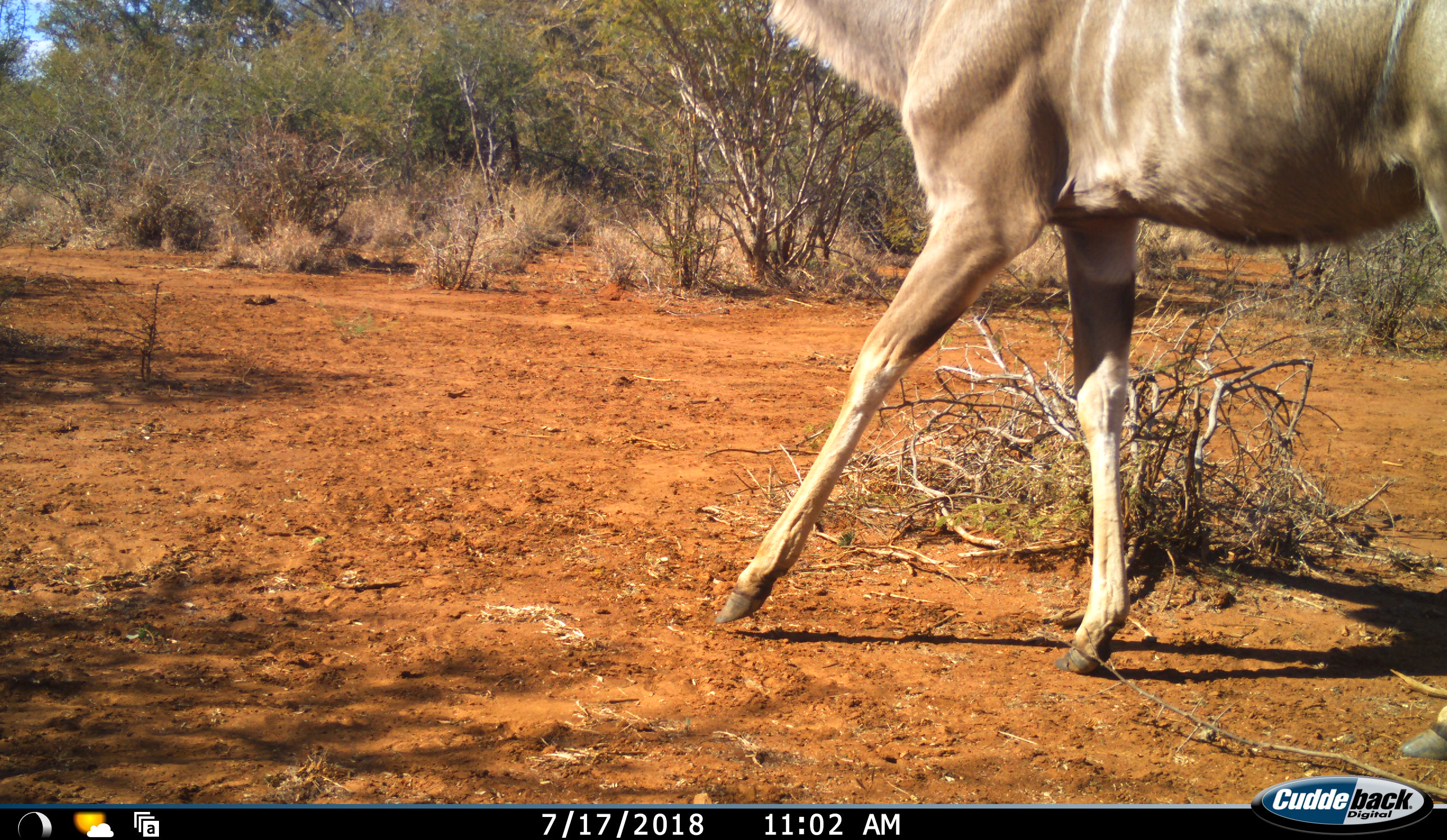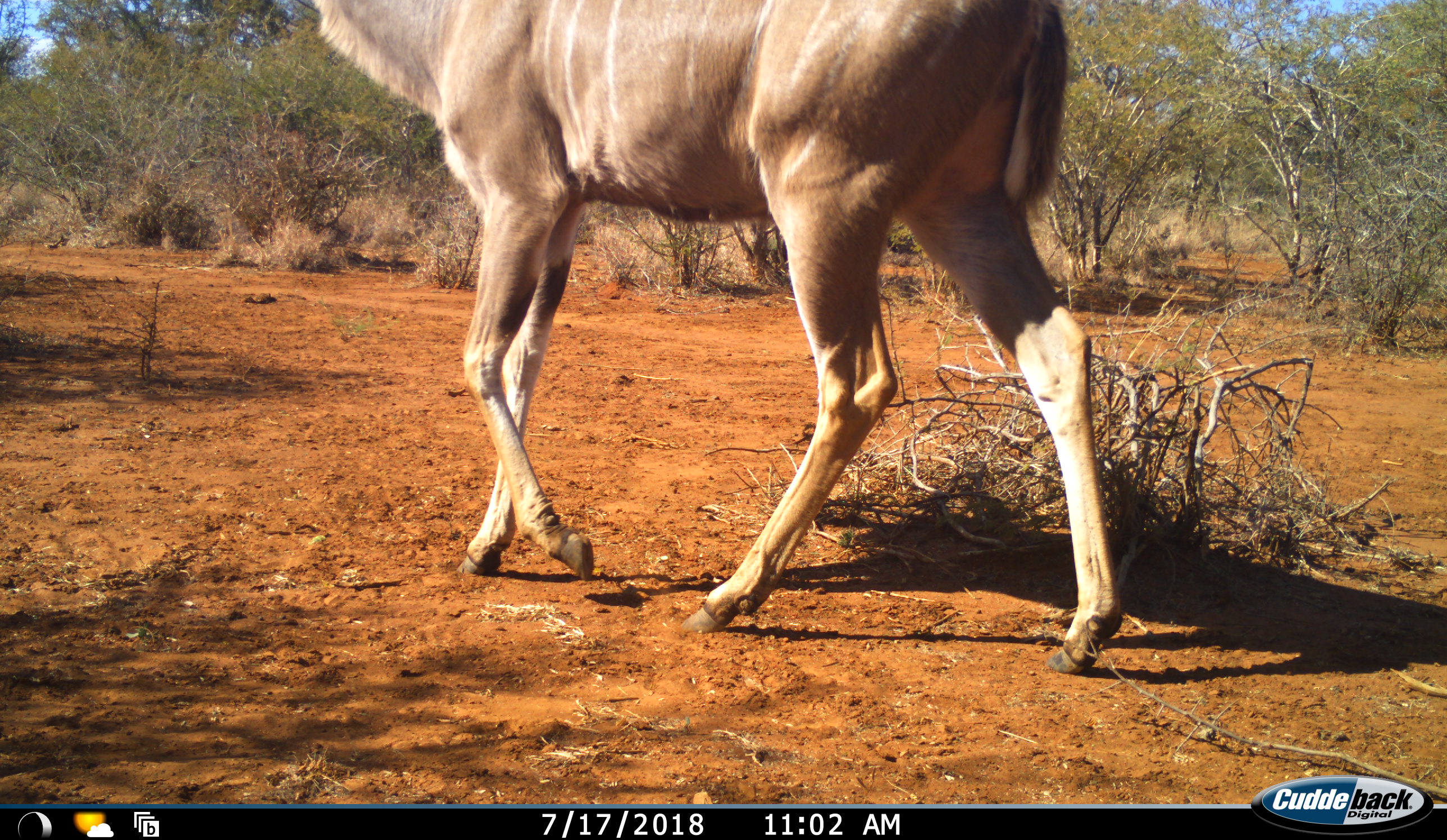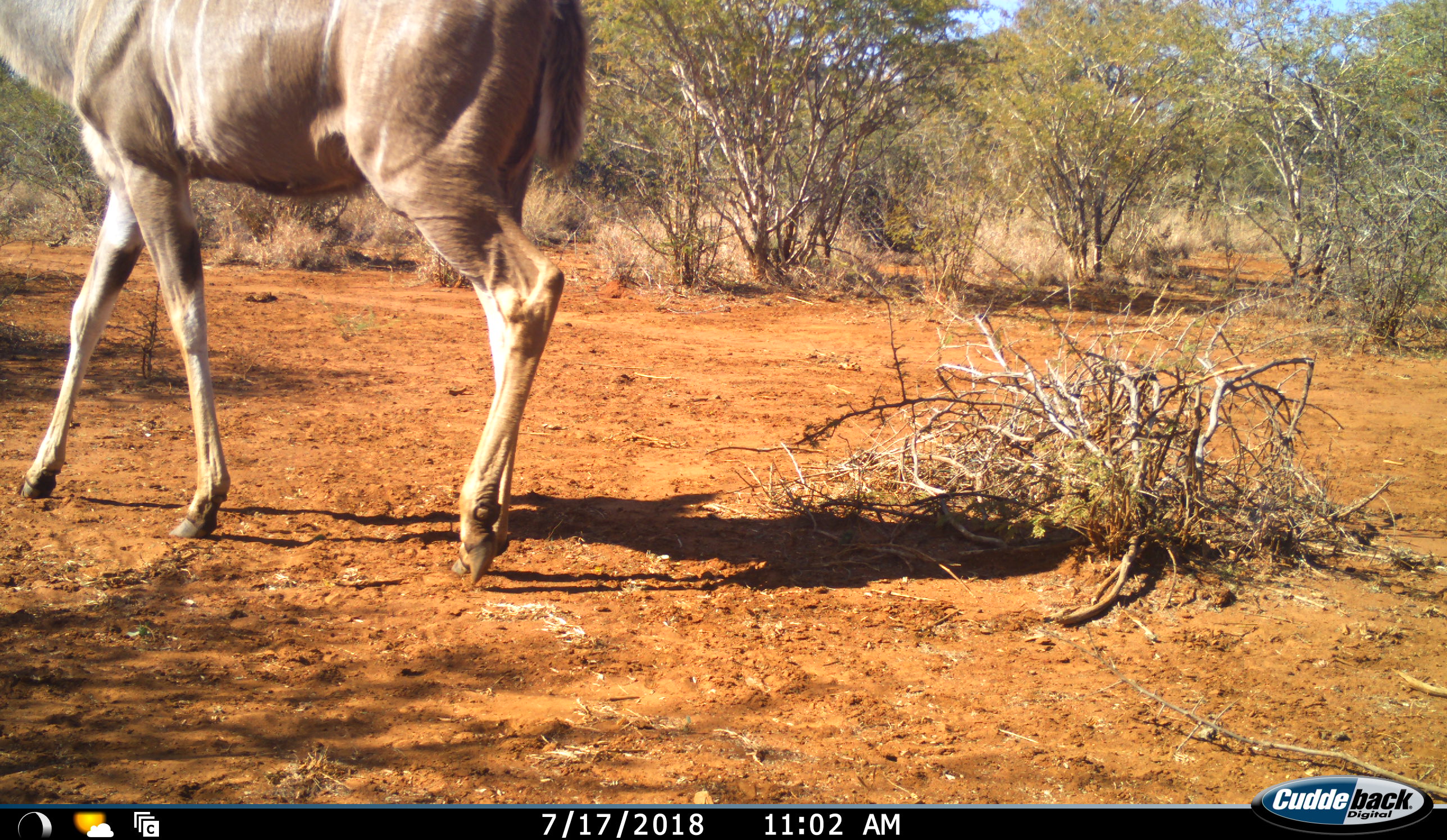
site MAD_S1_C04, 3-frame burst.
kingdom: Animalia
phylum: Chordata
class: Mammalia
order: Artiodactyla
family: Bovidae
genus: Tragelaphus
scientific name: Tragelaphus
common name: kudu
Kudu (Tragelaphus), count 1. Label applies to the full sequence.